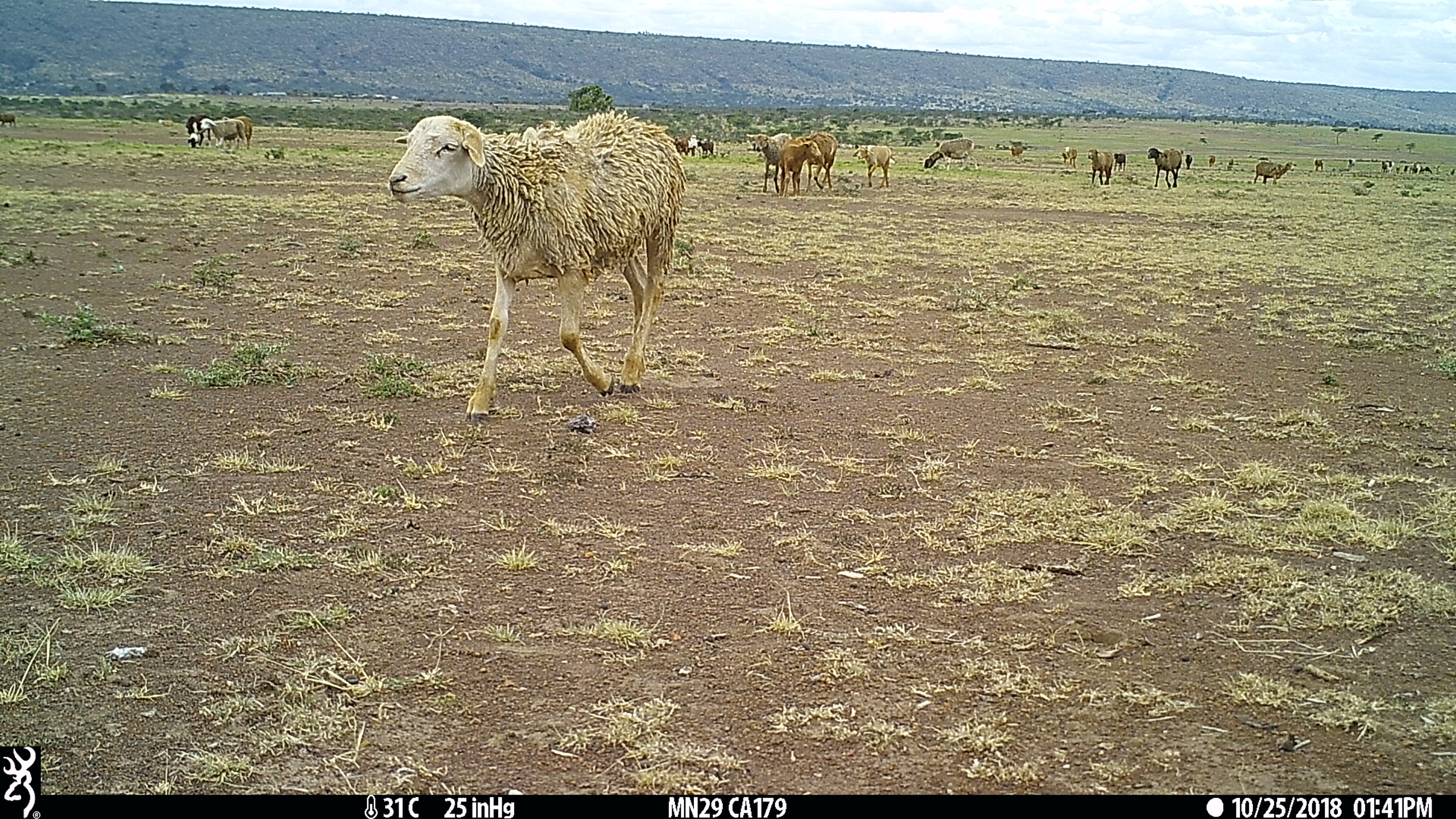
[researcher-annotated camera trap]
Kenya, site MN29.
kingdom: Animalia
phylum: Chordata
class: Mammalia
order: Artiodactyla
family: Bovidae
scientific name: Bovidae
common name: sheep or goat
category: shoat